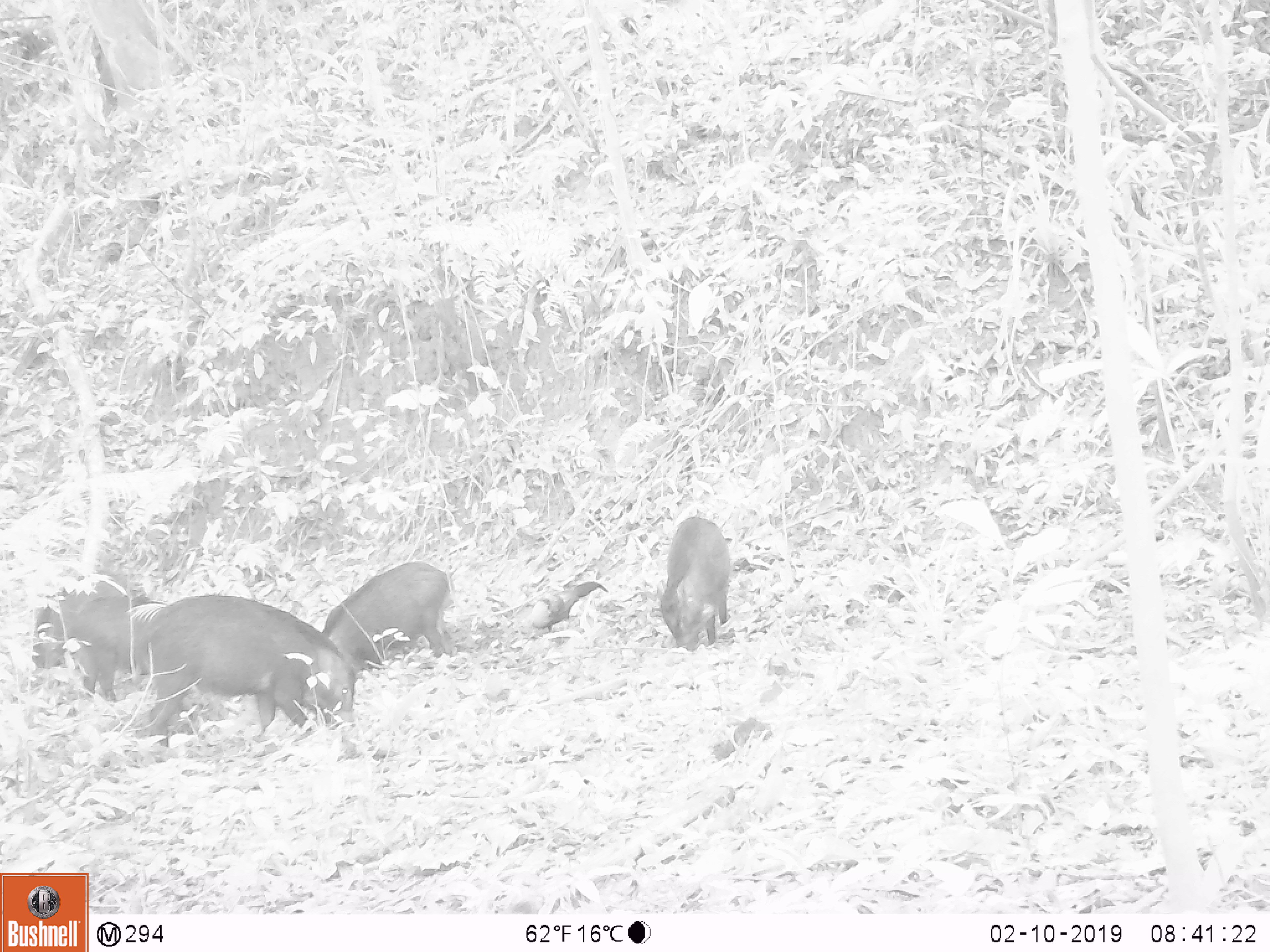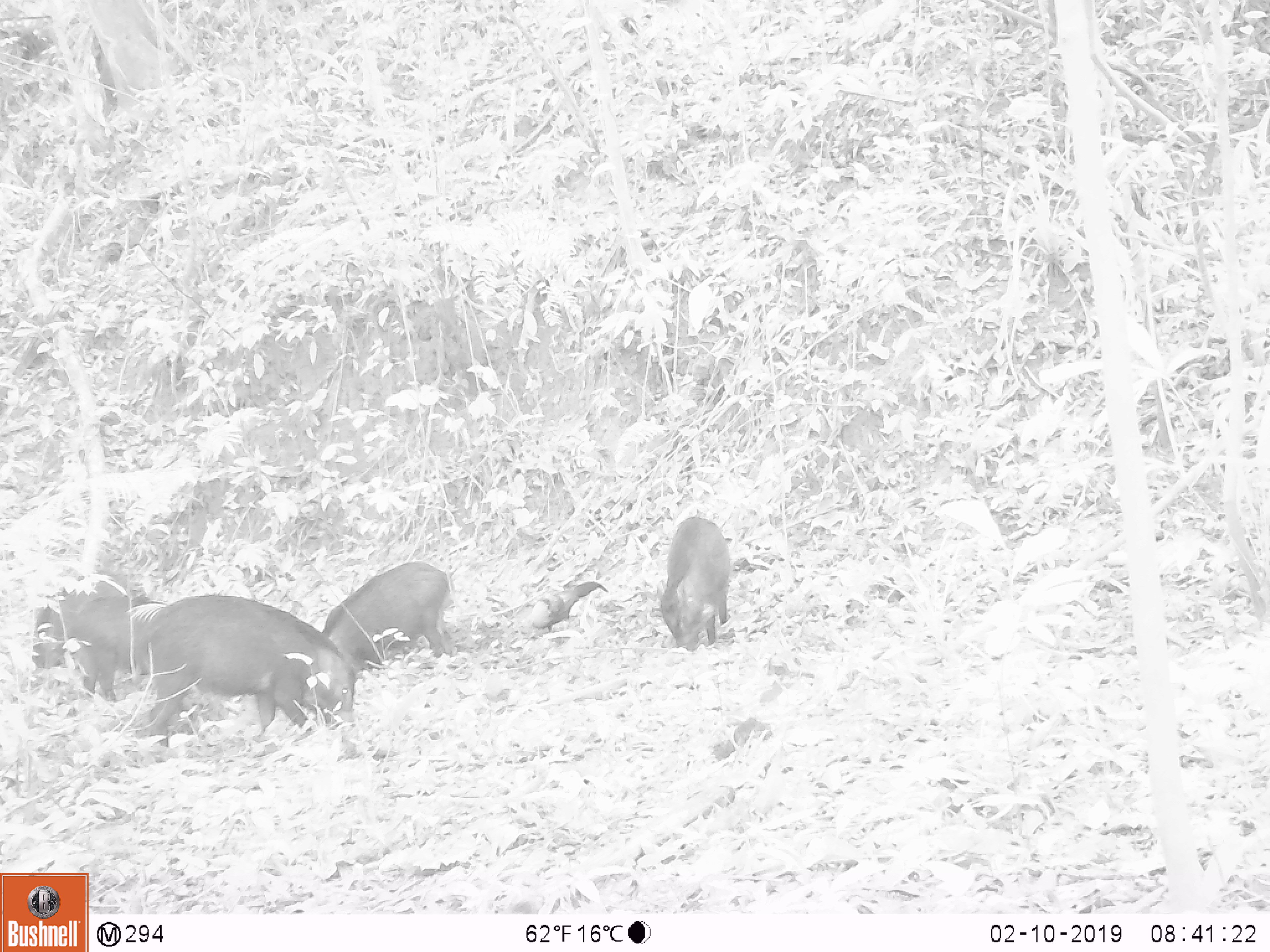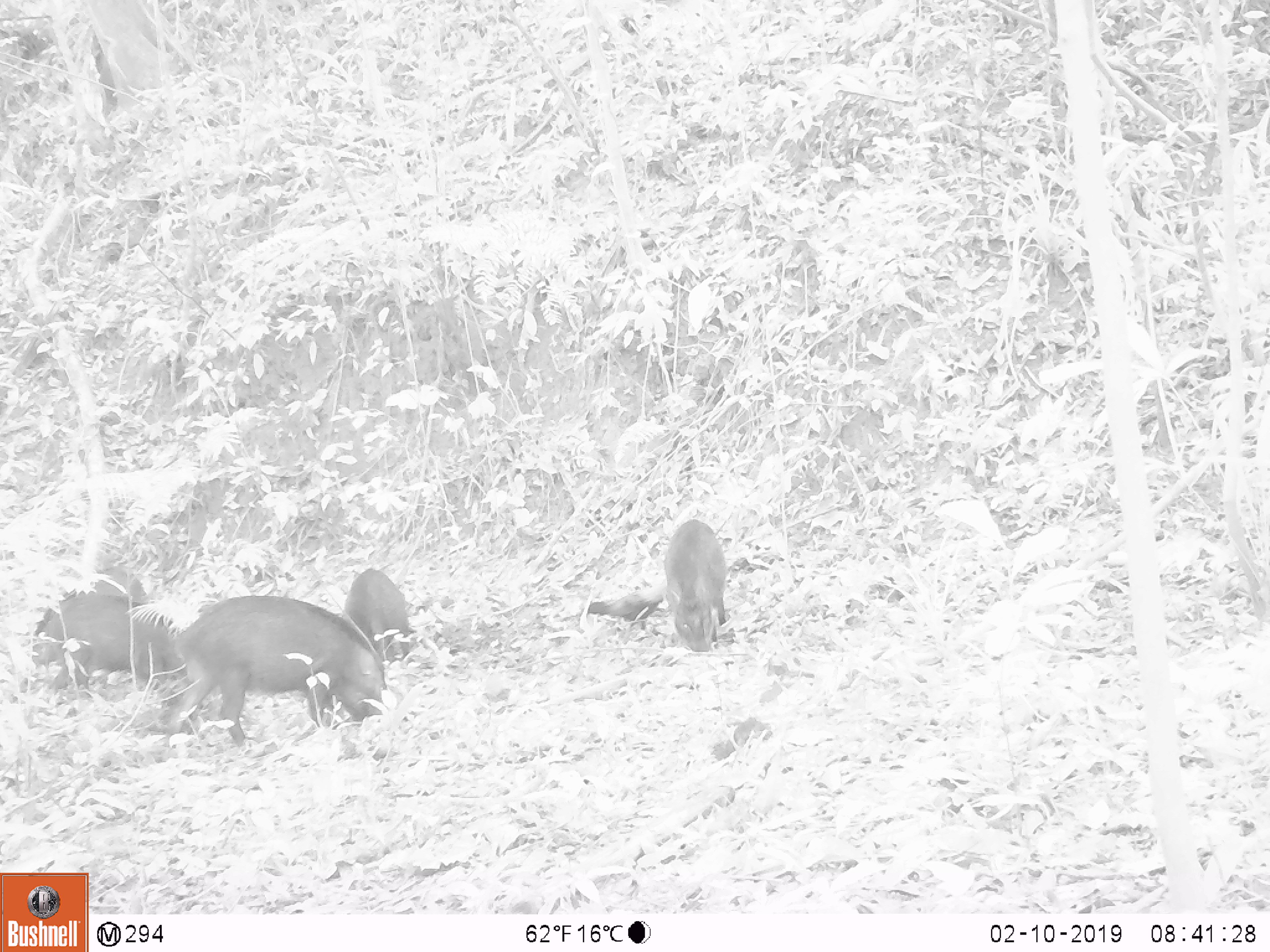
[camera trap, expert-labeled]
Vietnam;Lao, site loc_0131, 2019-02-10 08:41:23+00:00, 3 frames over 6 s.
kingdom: Animalia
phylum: Chordata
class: Aves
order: Galliformes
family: Phasianidae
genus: Gallus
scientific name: Gallus gallus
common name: red junglefowl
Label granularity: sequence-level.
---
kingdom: Animalia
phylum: Chordata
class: Mammalia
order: Artiodactyla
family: Suidae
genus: Sus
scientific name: Sus scrofa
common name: eurasian wild pig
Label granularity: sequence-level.